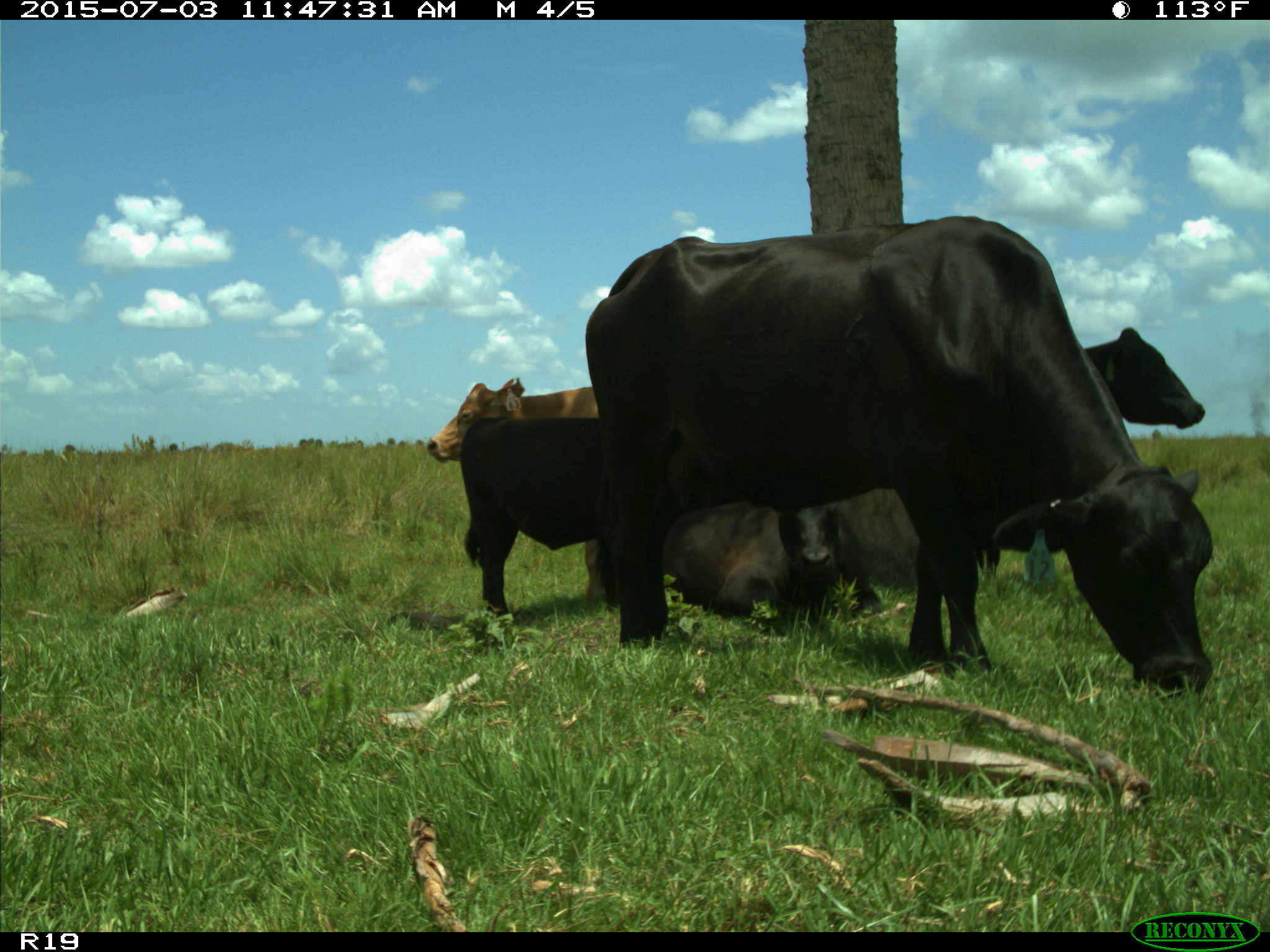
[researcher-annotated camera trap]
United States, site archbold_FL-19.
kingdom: Animalia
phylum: Chordata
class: Mammalia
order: Artiodactyla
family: Bovidae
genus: Bos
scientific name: Bos taurus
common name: domestic cow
Bos taurus (domestic cow).